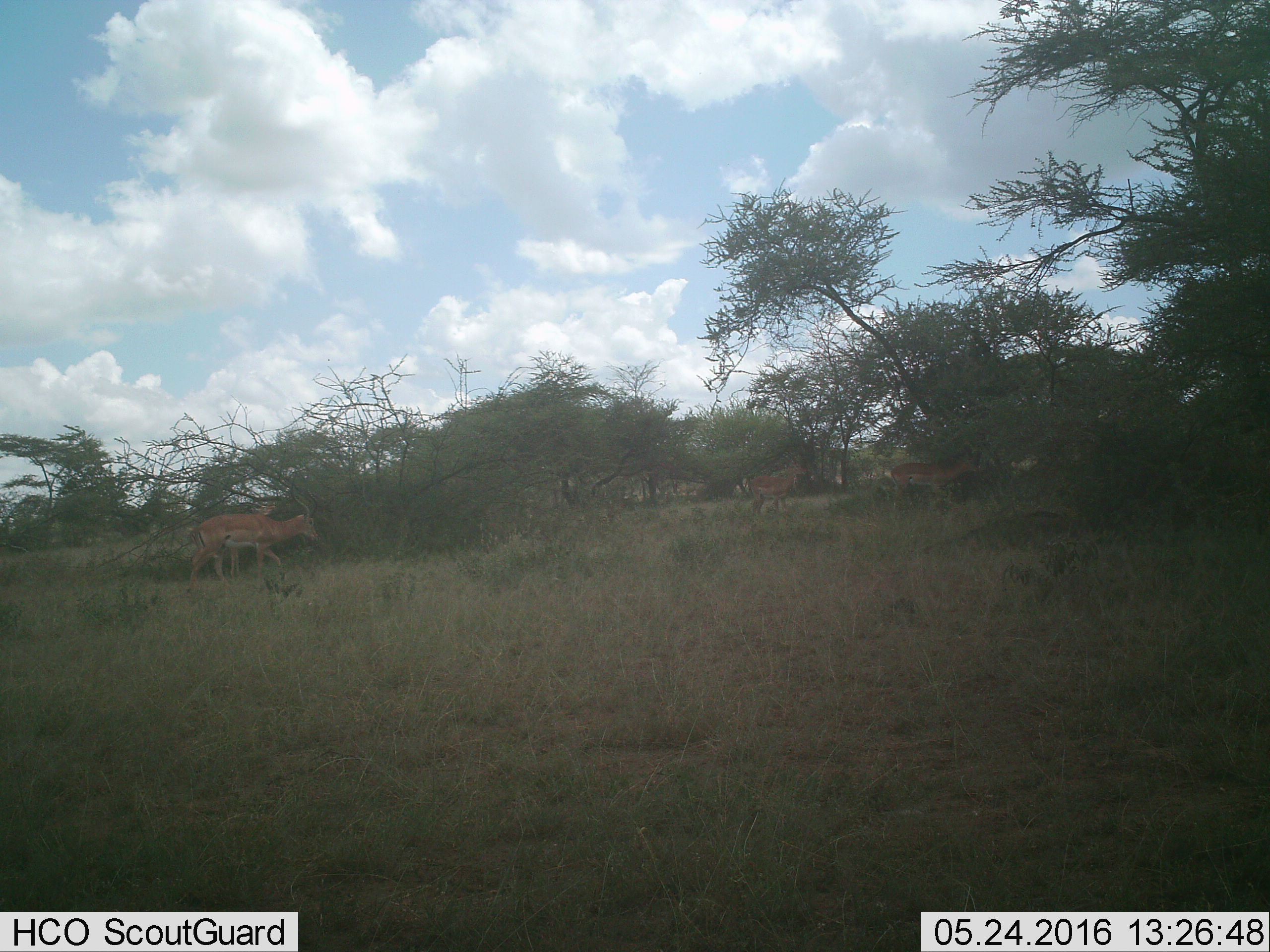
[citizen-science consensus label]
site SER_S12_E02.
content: unidentified animal